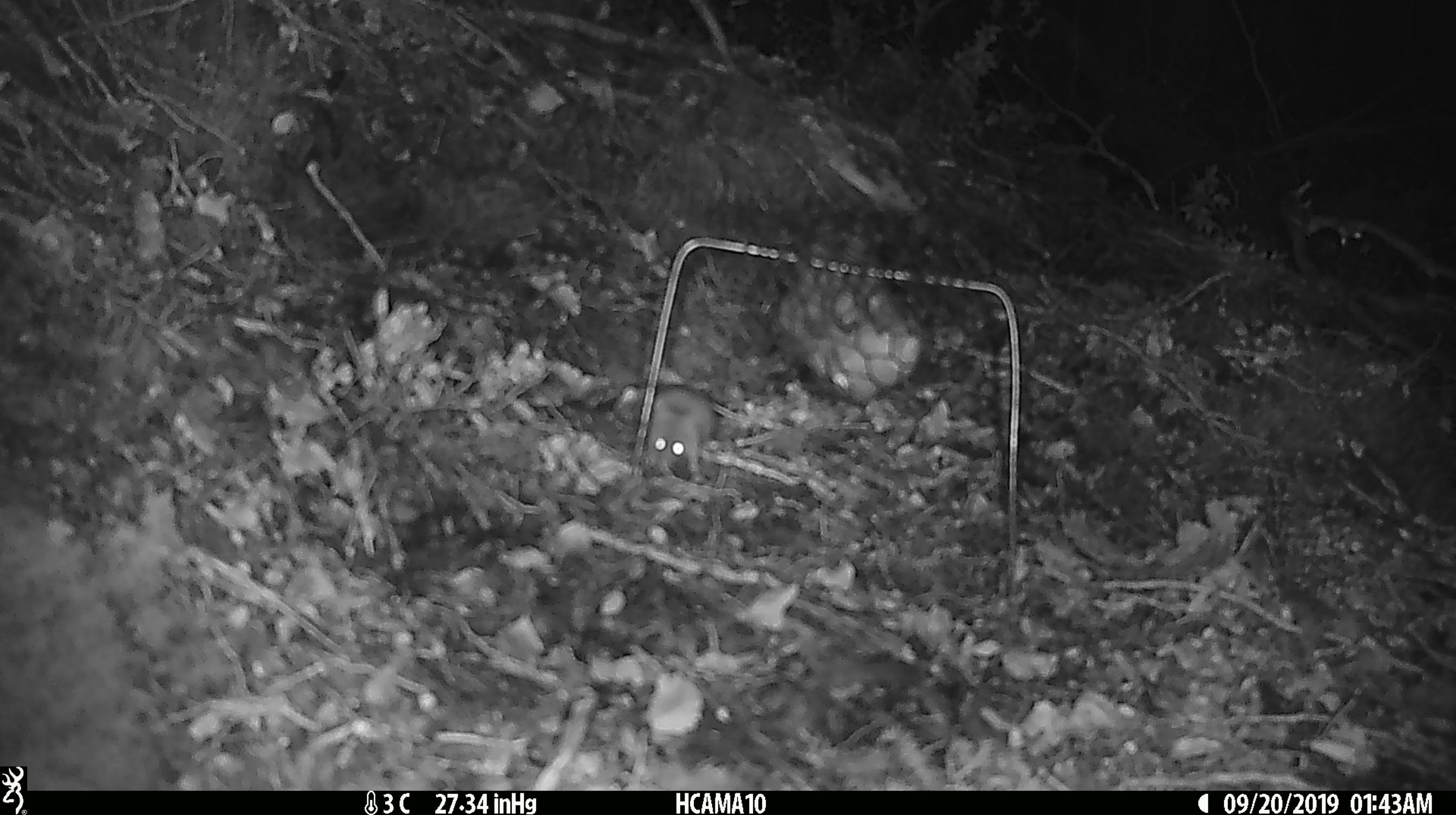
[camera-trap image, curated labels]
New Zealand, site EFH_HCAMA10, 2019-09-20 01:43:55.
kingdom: Animalia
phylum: Chordata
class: Mammalia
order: Rodentia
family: Muridae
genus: Mus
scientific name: Mus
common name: mouse